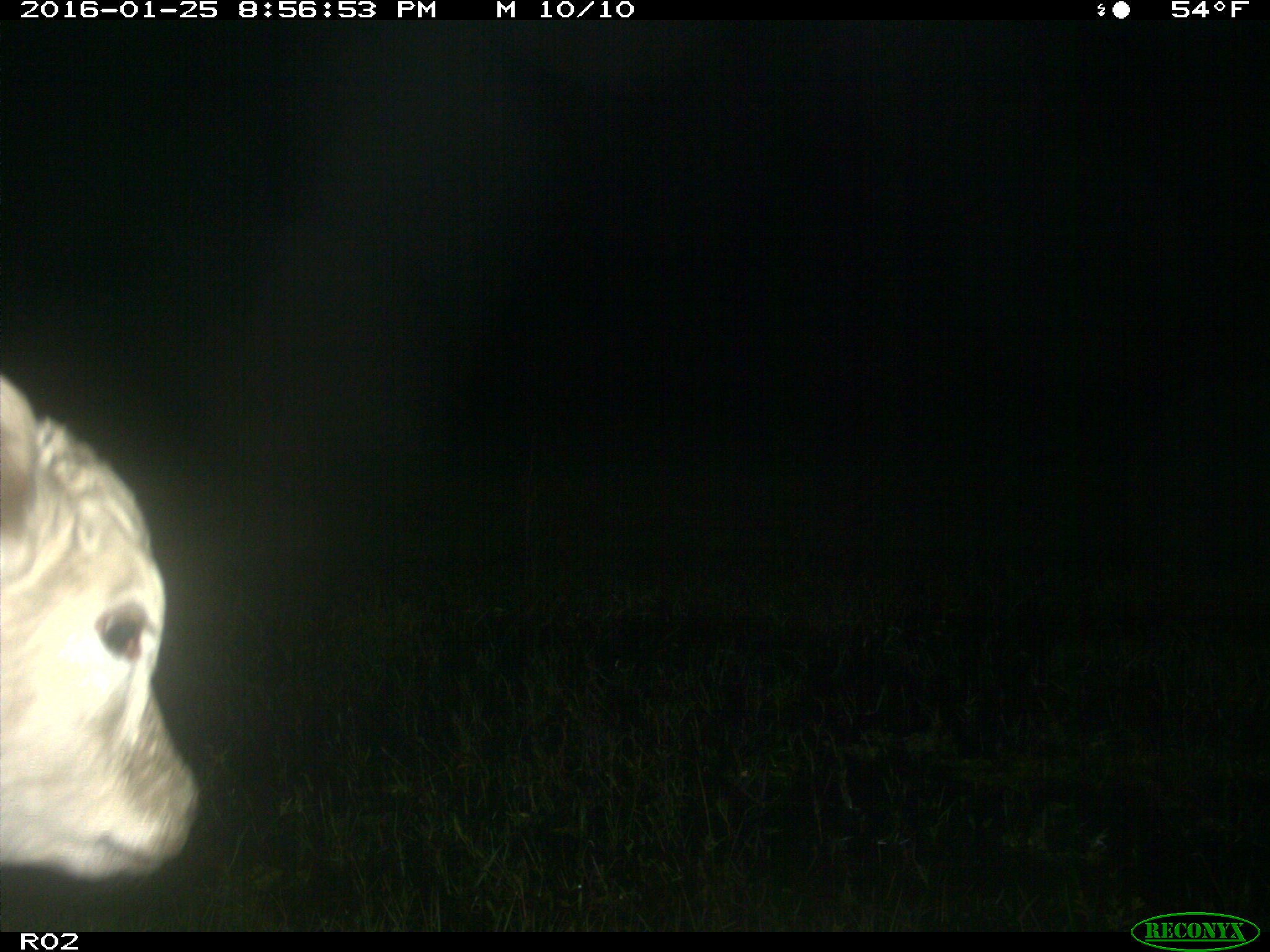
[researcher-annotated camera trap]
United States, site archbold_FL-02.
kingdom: Animalia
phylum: Chordata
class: Mammalia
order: Artiodactyla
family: Bovidae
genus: Bos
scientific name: Bos taurus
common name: domestic cow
Bos taurus (domestic cow).